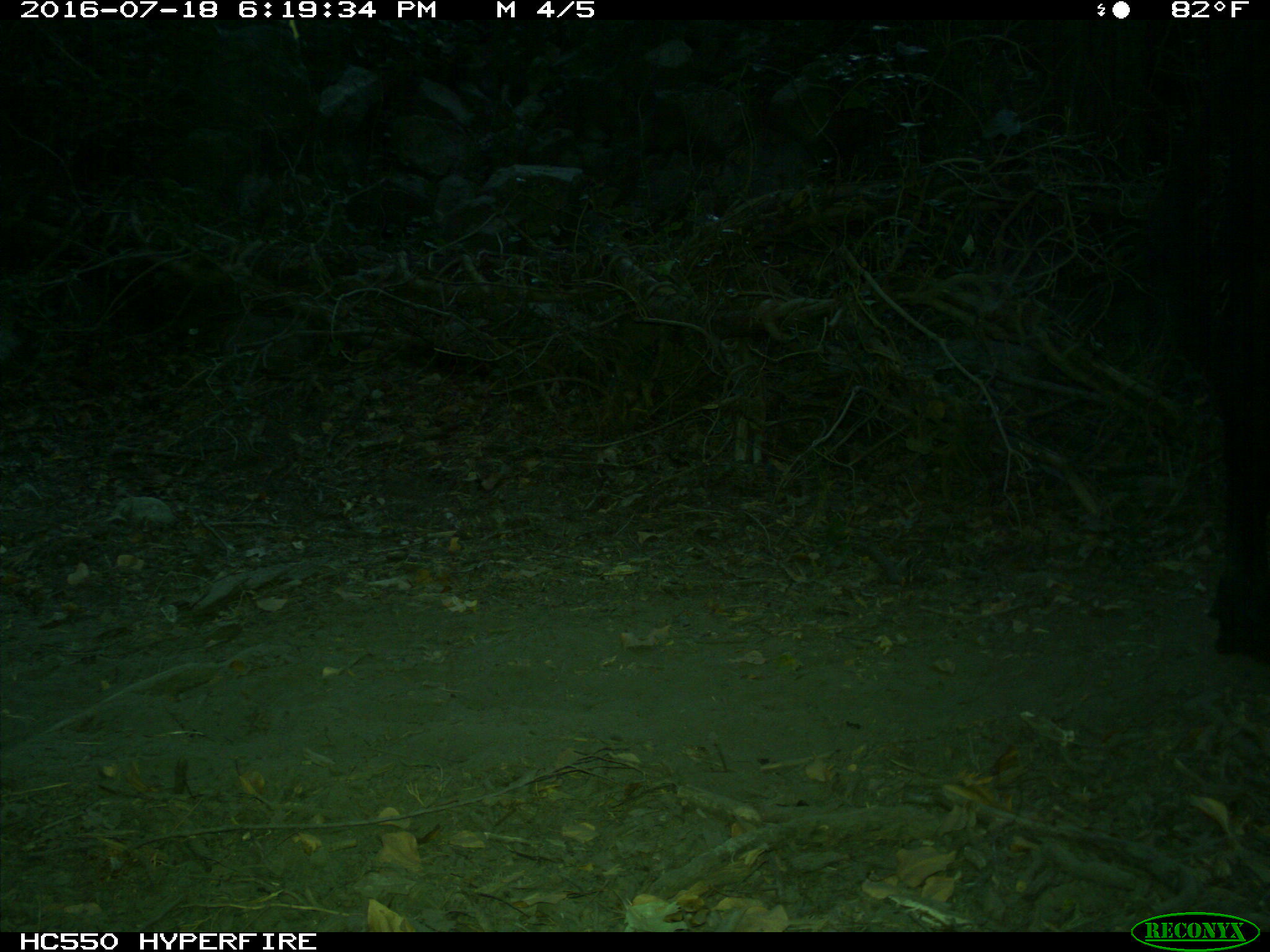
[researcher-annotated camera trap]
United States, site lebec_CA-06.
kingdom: Animalia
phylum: Chordata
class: Mammalia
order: Artiodactyla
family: Bovidae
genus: Bos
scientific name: Bos taurus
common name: domestic cow